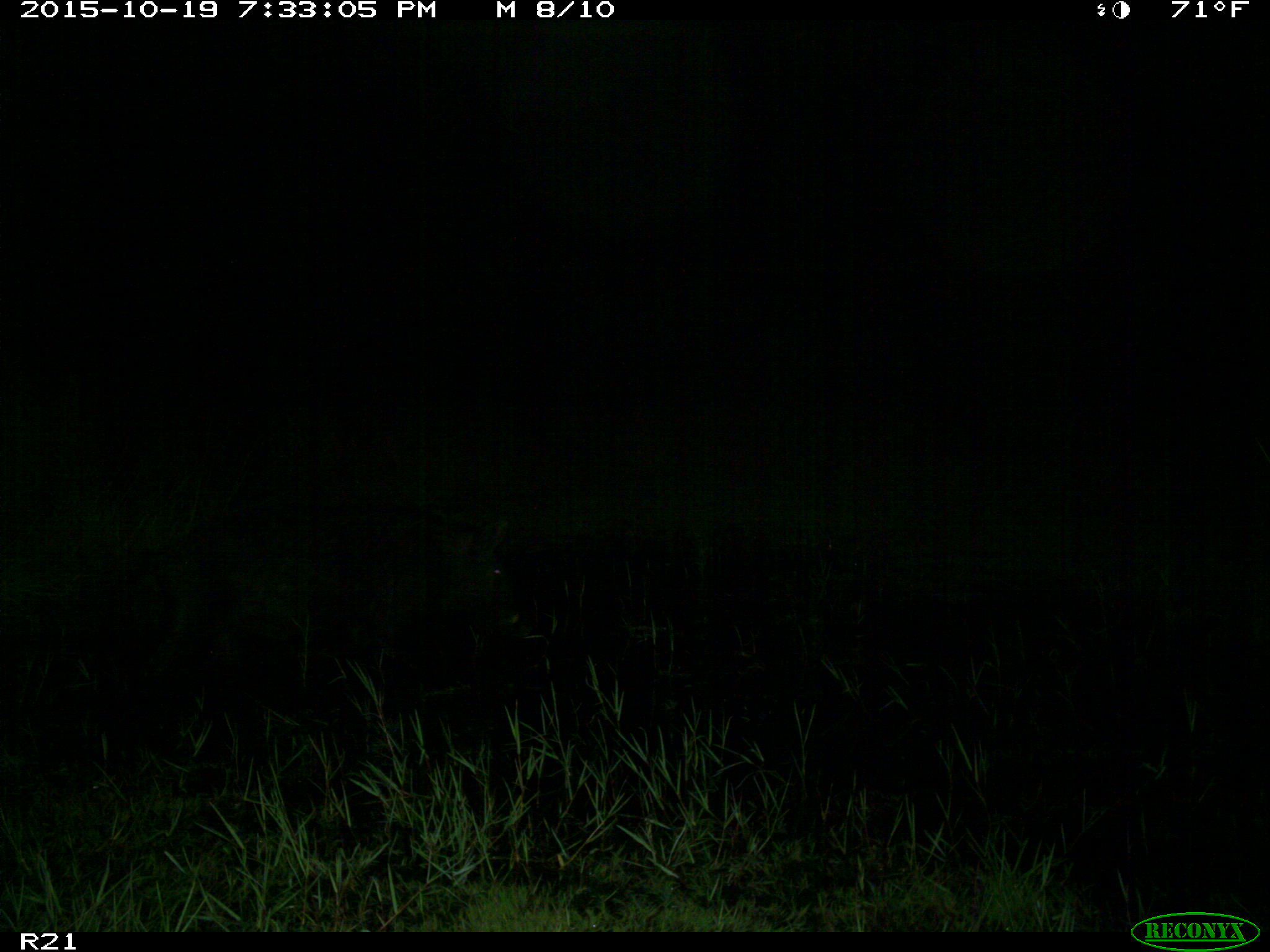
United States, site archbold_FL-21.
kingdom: Animalia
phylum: Chordata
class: Mammalia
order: Artiodactyla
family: Suidae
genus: Sus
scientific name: Sus scrofa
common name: wild boar